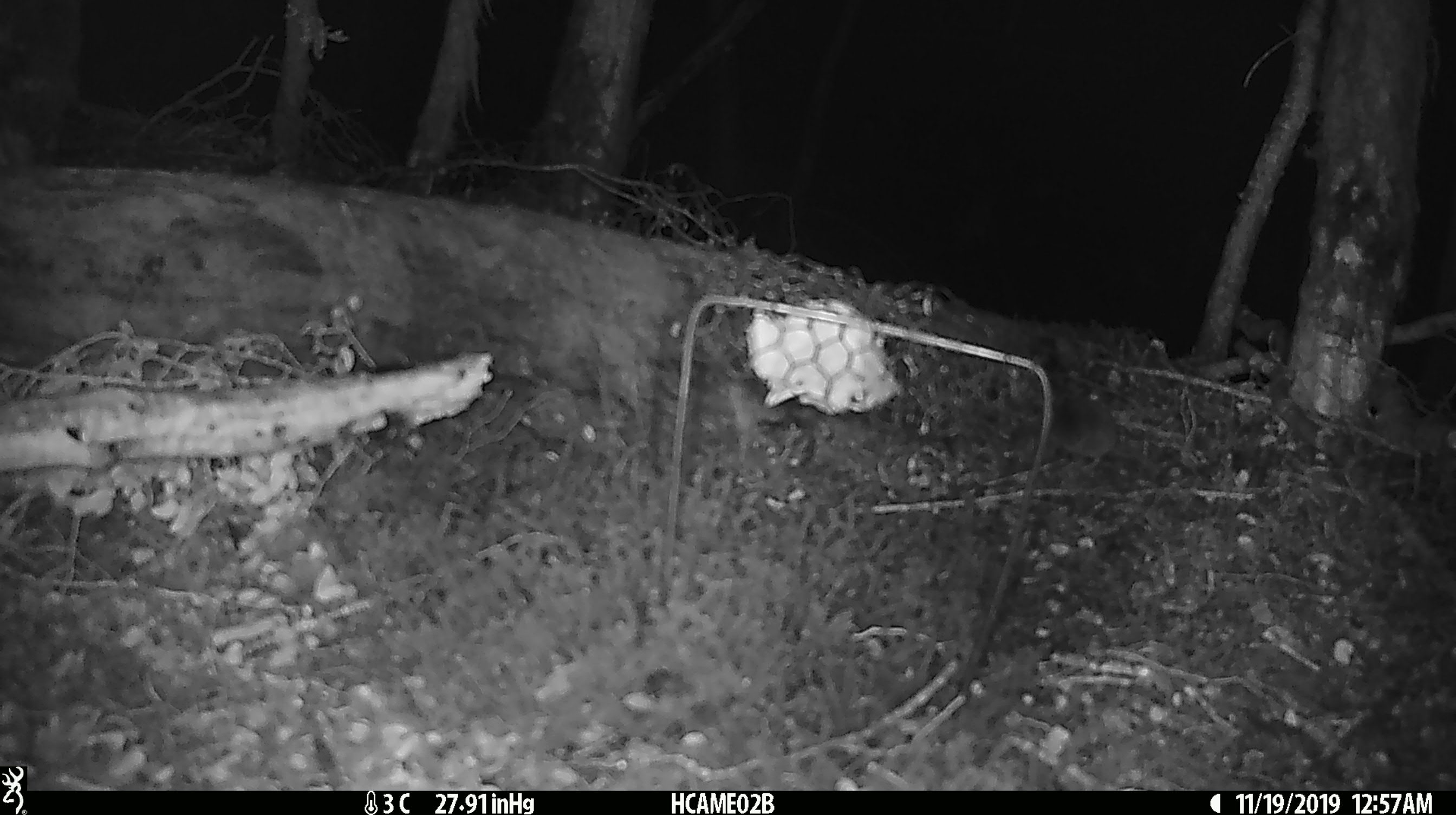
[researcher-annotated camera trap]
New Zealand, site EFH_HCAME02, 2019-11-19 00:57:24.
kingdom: Animalia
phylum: Chordata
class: Mammalia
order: Rodentia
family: Muridae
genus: Mus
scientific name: Mus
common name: mouse